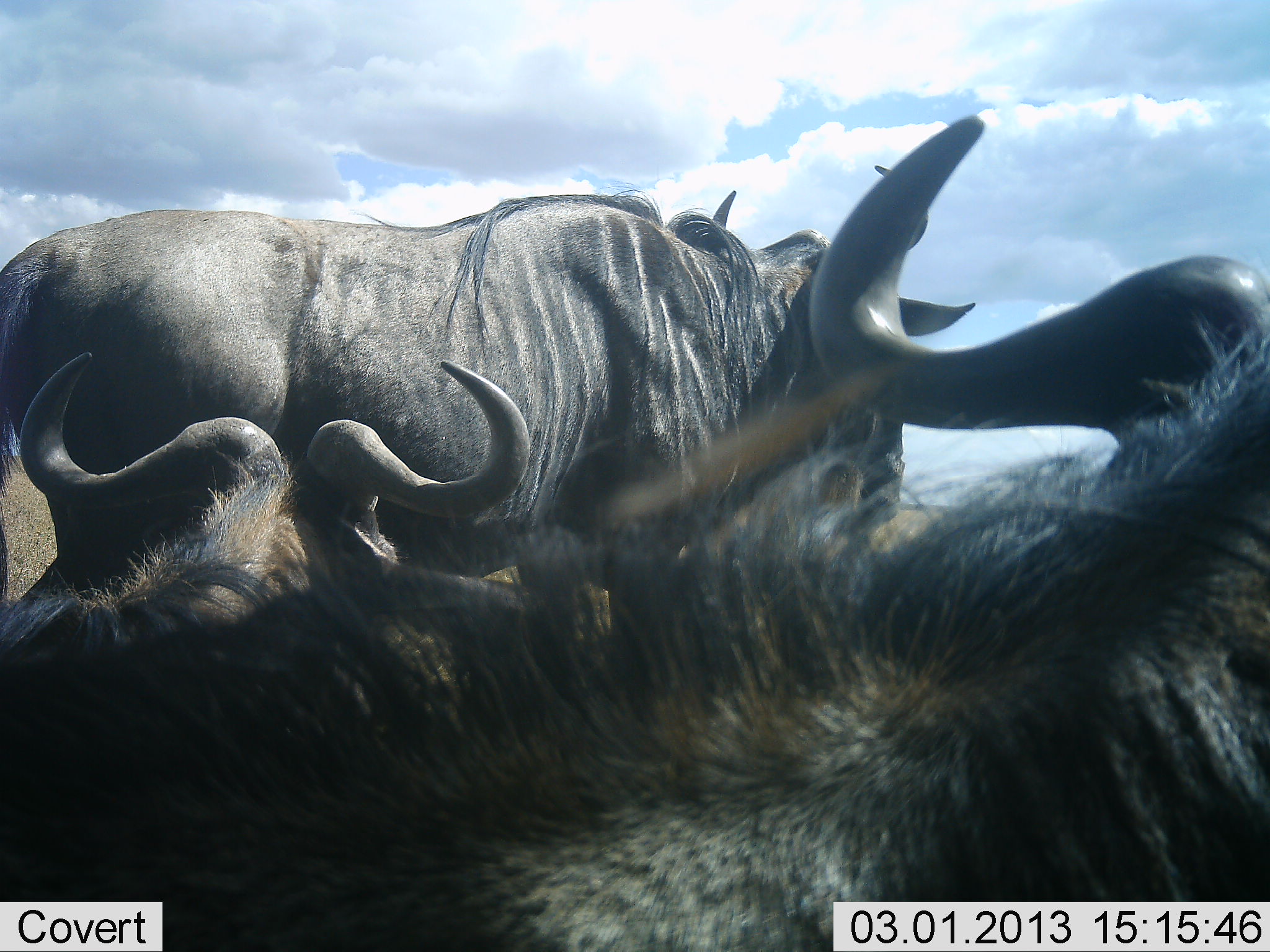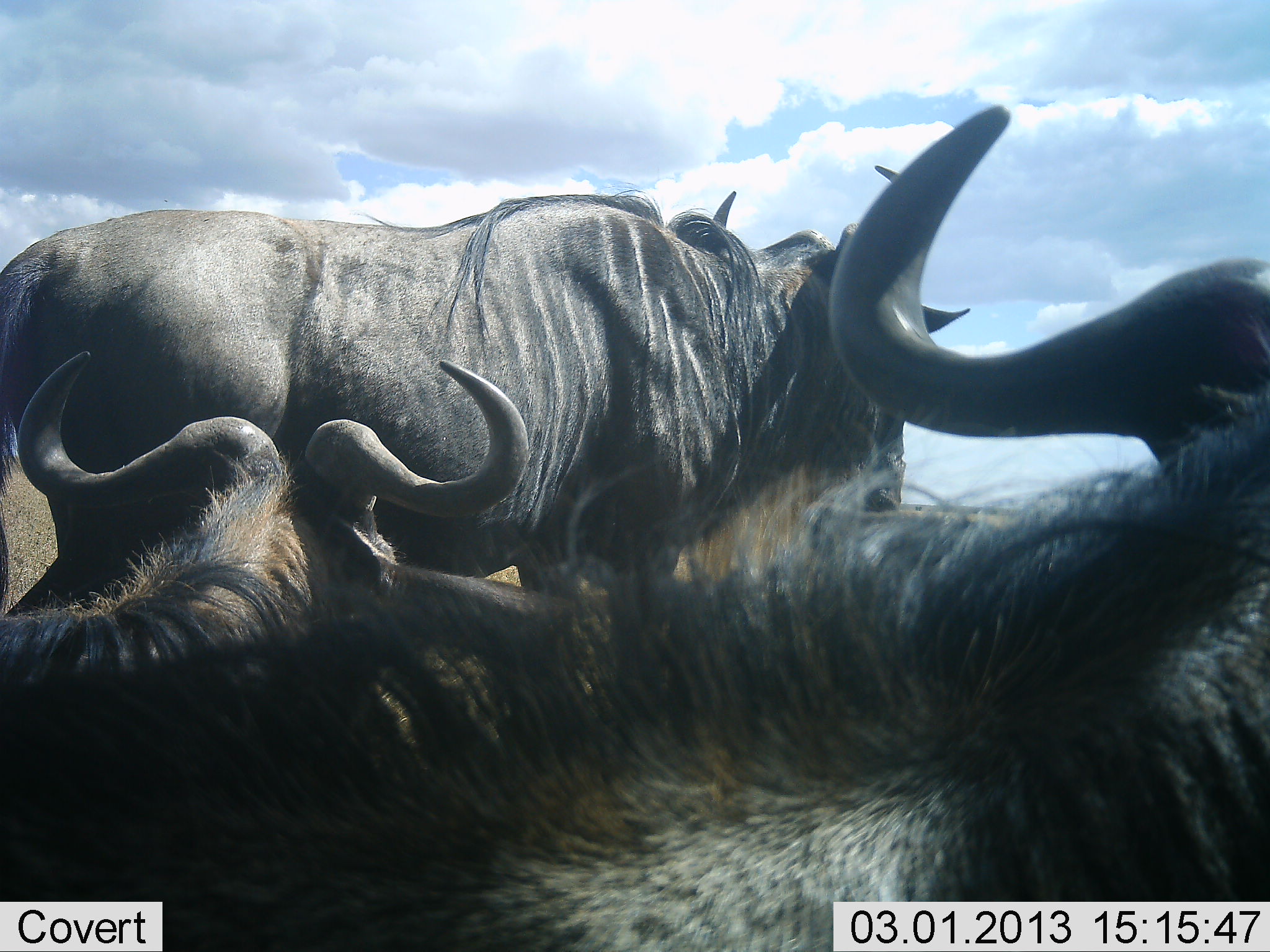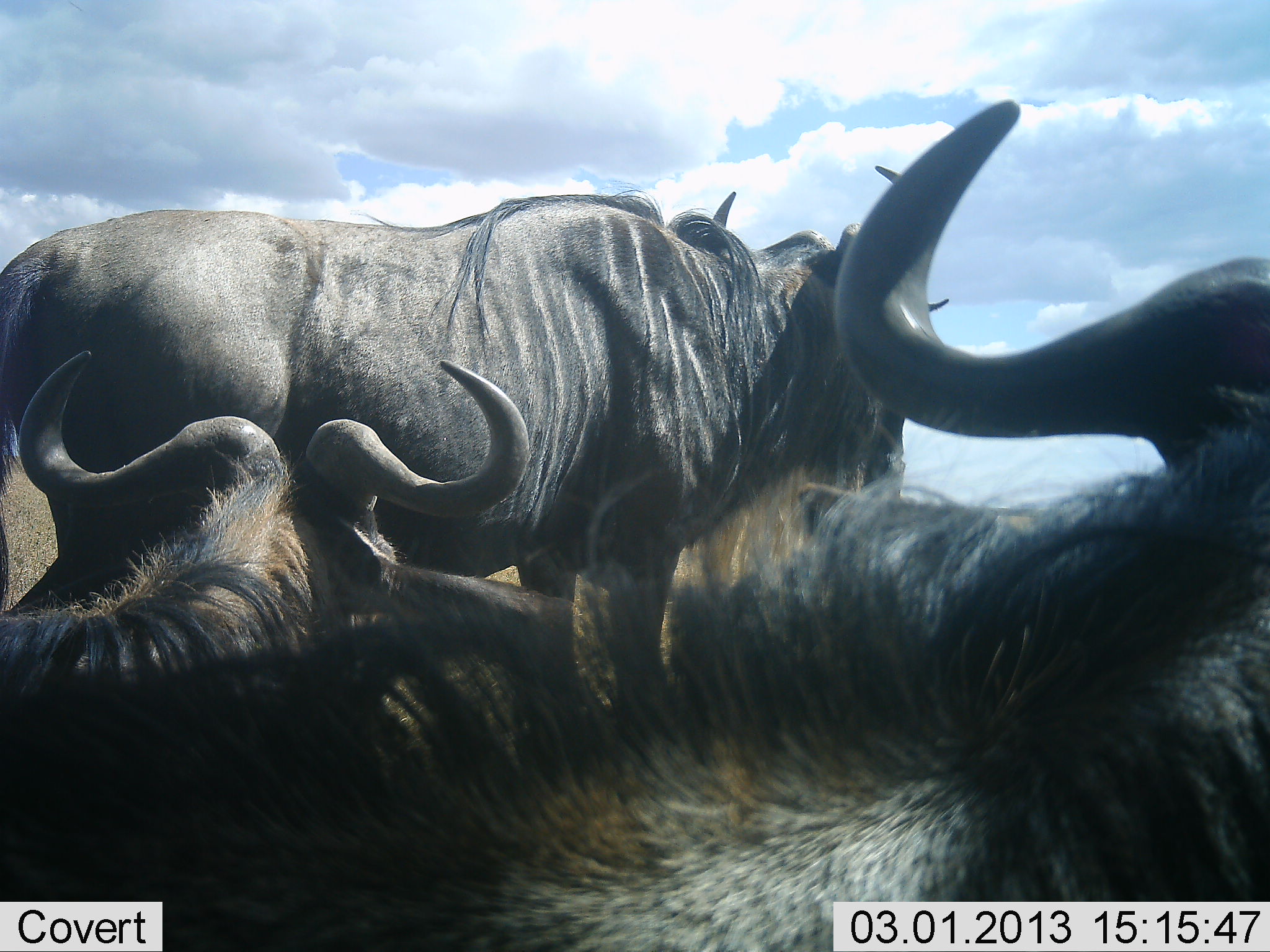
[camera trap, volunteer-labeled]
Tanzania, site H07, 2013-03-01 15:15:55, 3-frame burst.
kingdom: Animalia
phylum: Chordata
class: Mammalia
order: Artiodactyla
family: Bovidae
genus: Connochaetes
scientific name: Connochaetes taurinus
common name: blue wildebeest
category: wildebeest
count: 3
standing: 71%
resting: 66%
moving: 0%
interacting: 6%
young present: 0%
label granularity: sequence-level